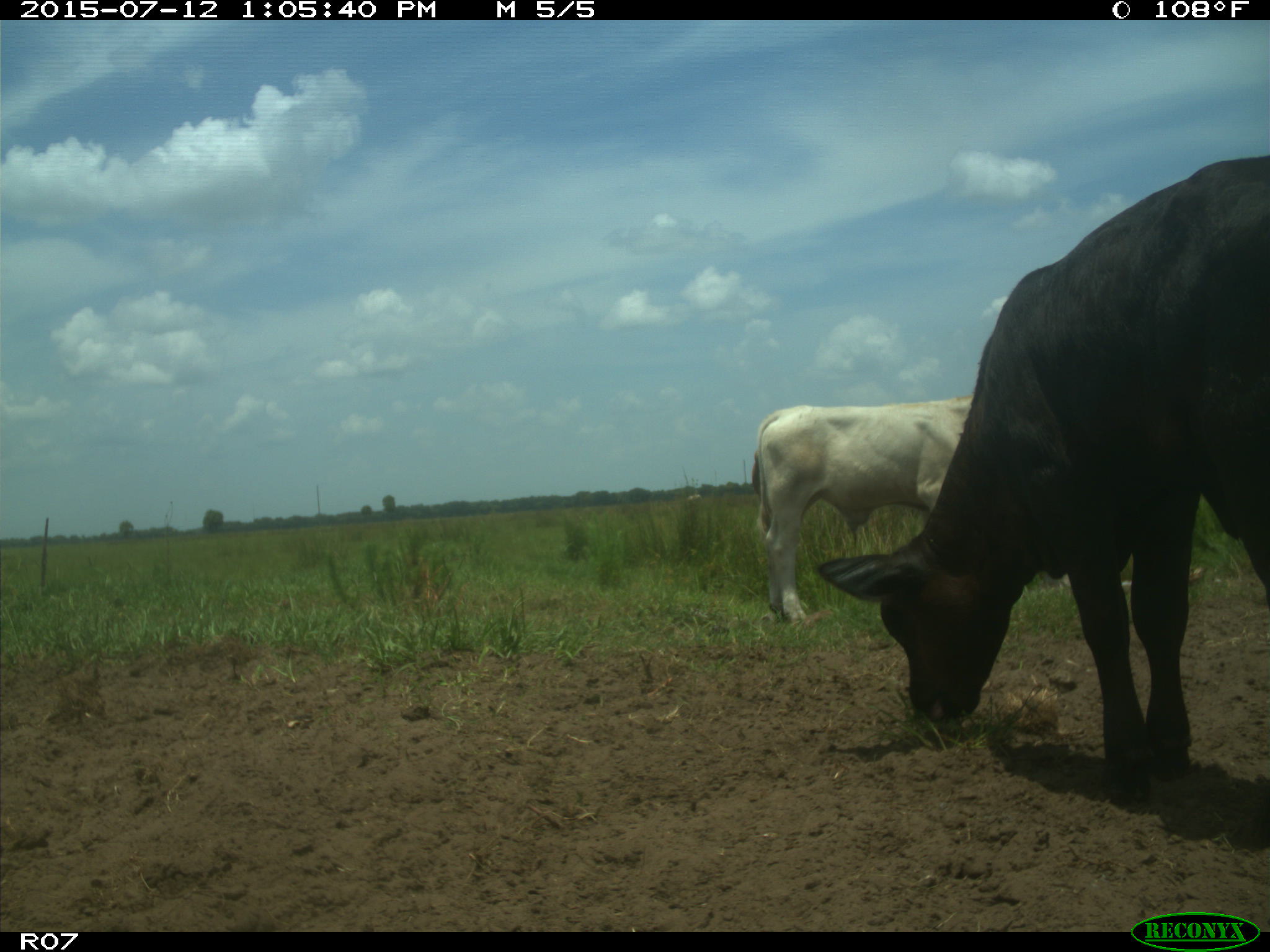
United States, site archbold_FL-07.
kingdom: Animalia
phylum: Chordata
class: Mammalia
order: Artiodactyla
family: Bovidae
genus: Bos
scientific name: Bos taurus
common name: domestic cow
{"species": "Bos taurus (domestic cow)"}